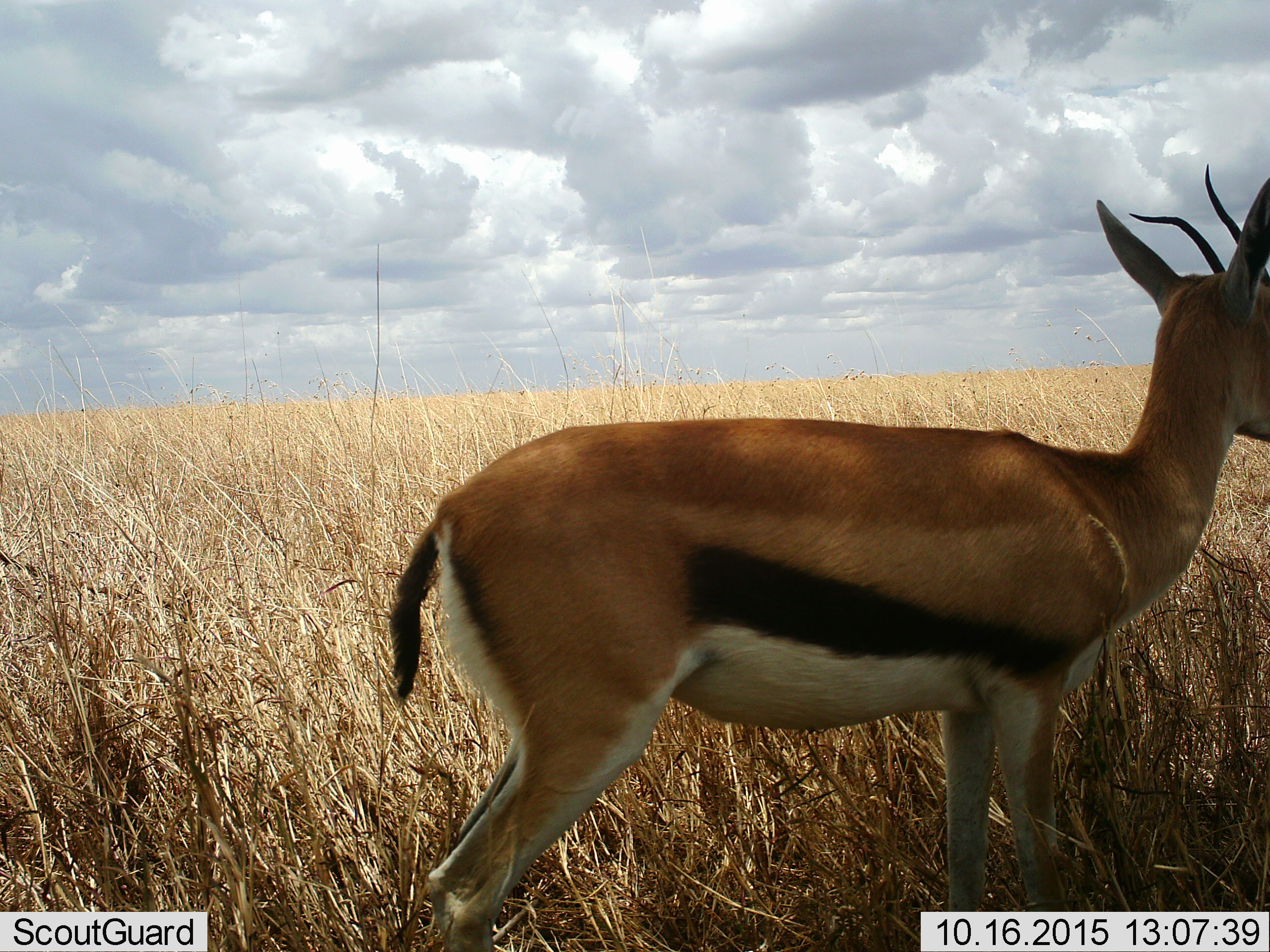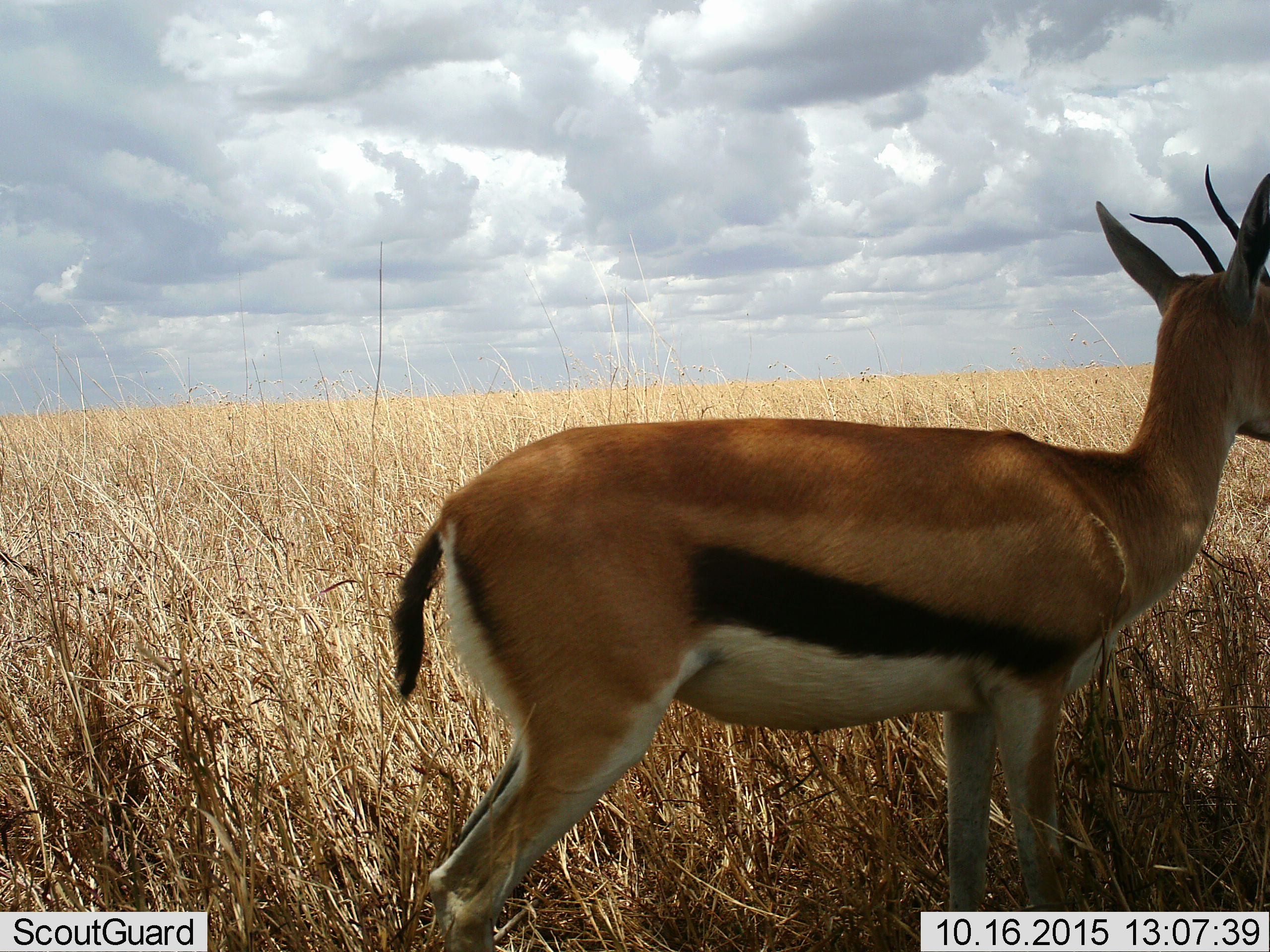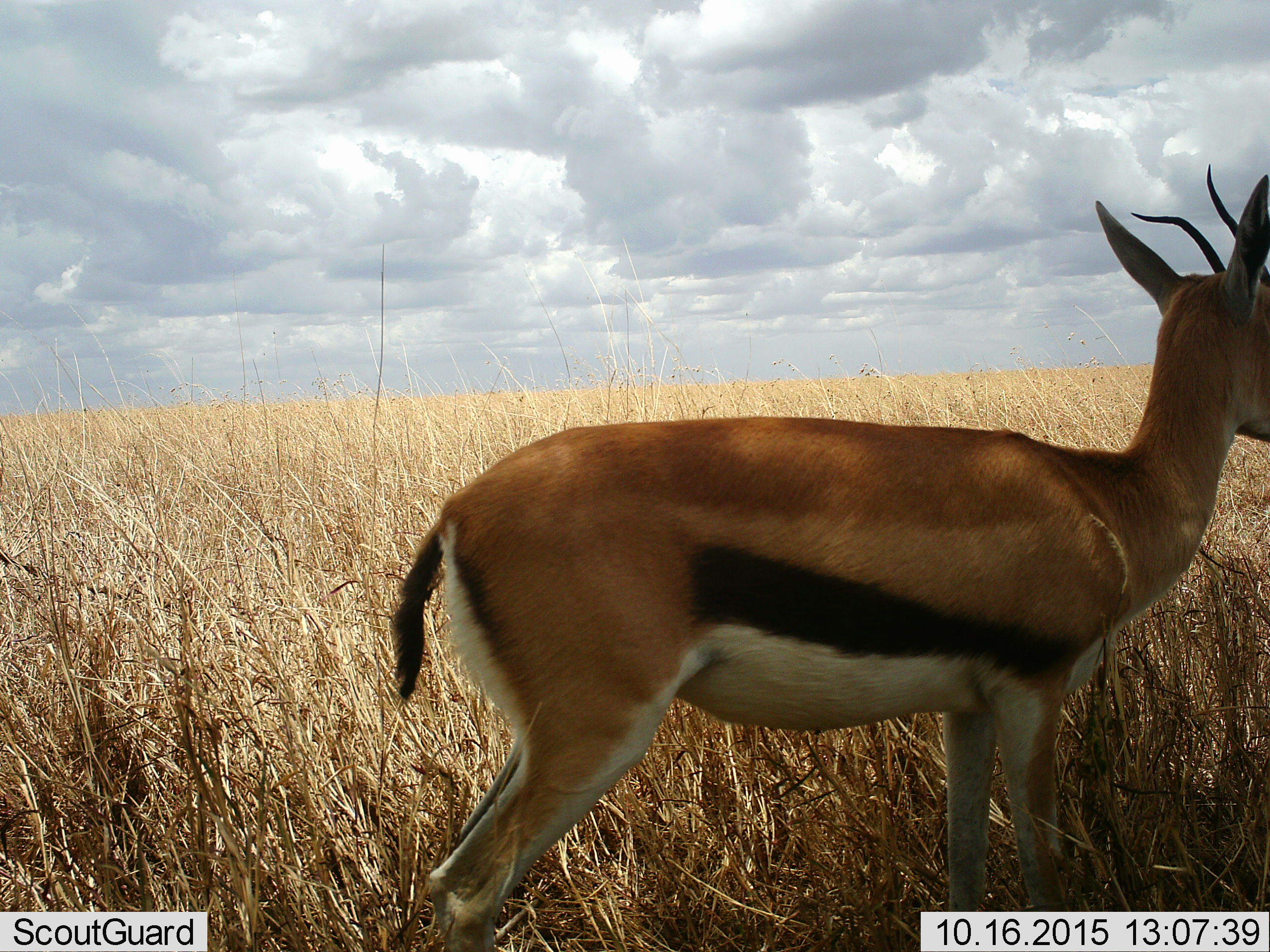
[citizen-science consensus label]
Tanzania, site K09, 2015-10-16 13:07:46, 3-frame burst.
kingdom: Animalia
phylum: Chordata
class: Mammalia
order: Artiodactyla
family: Bovidae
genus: Eudorcas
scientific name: Eudorcas thomsonii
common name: thomson's gazelle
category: gazellethomsons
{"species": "gazellethomsons (thomson's gazelle) (Eudorcas thomsonii)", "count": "1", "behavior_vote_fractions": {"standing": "100%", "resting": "0%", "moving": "0%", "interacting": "0%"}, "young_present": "0%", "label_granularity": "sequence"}